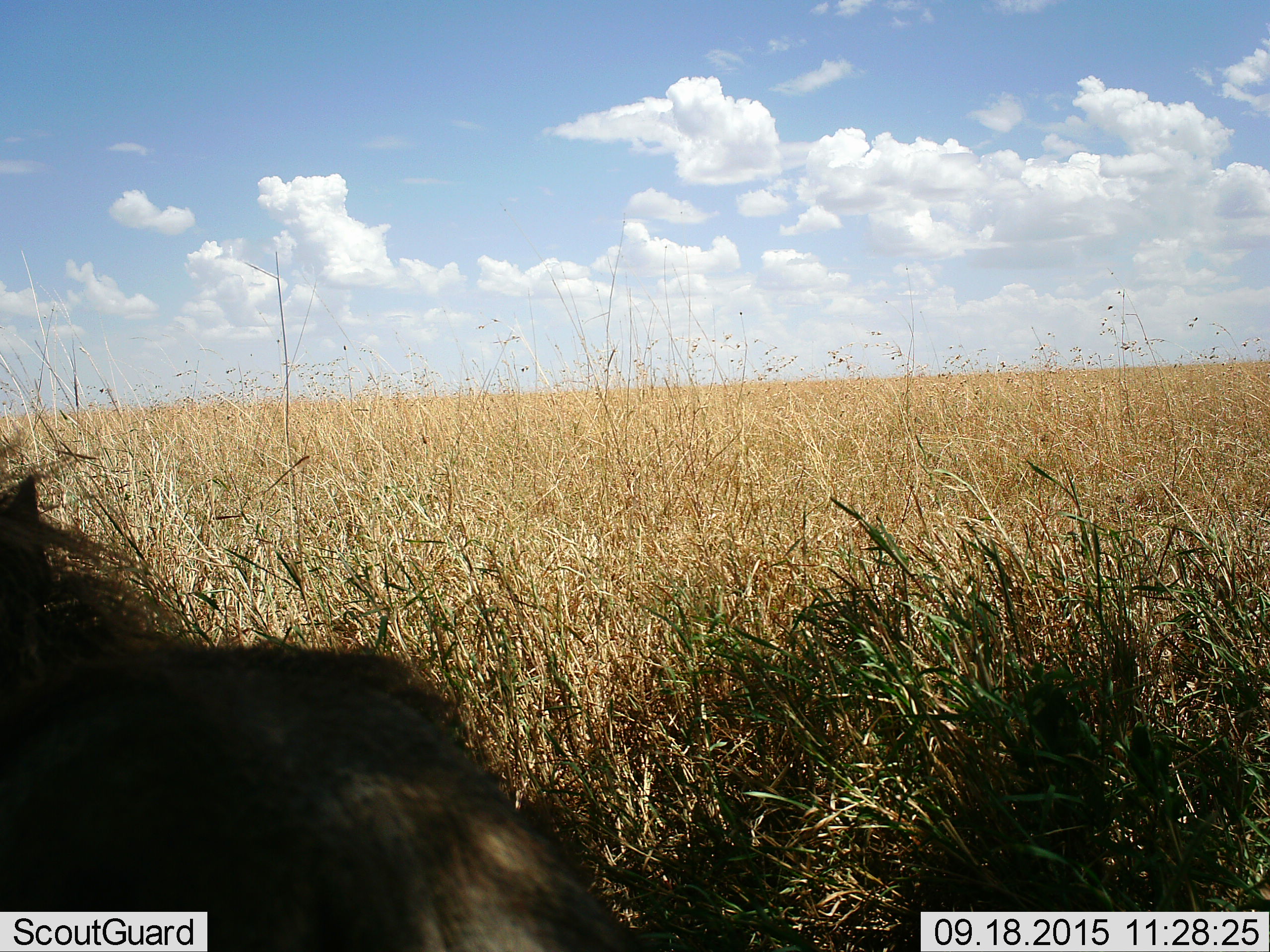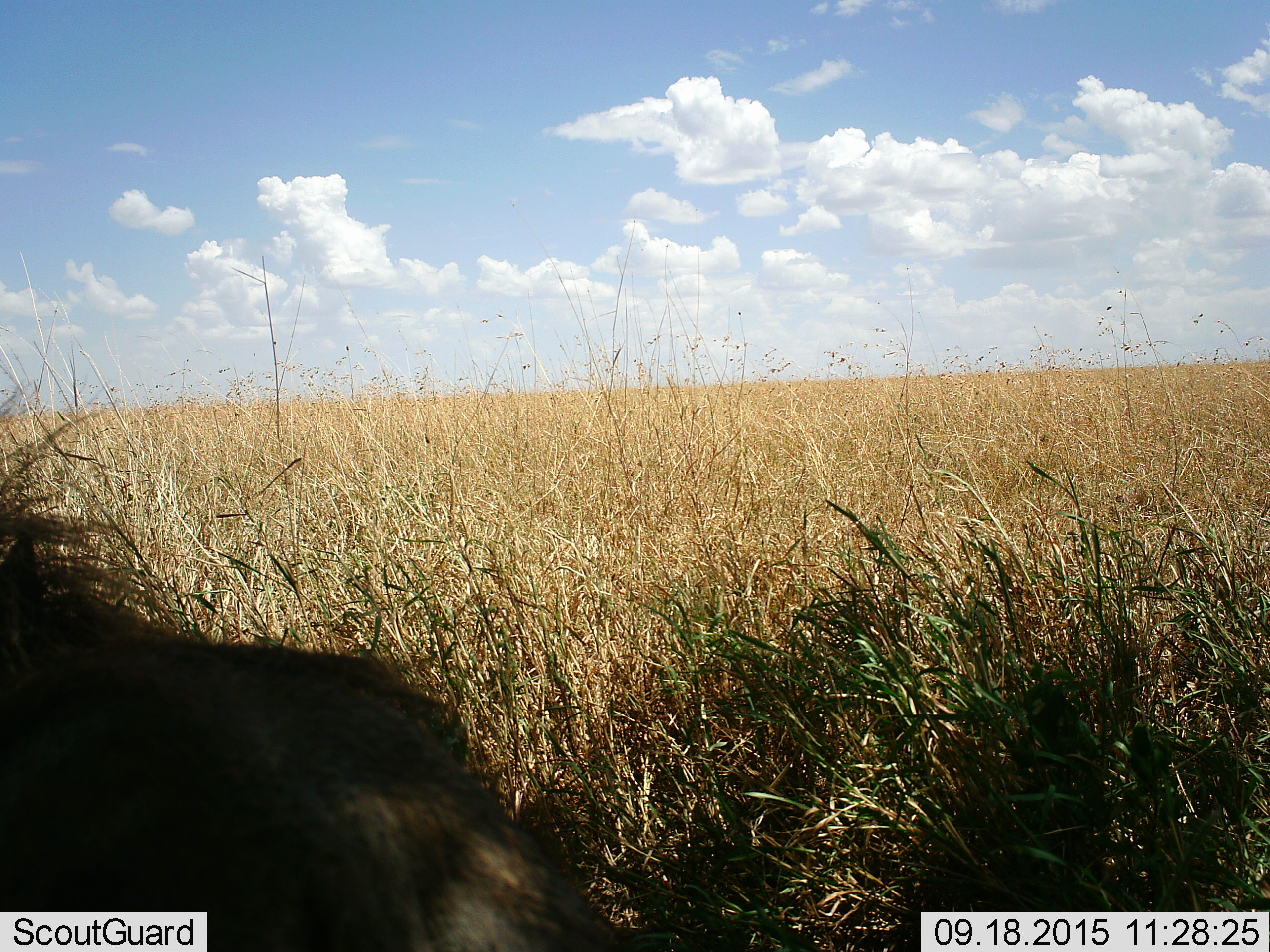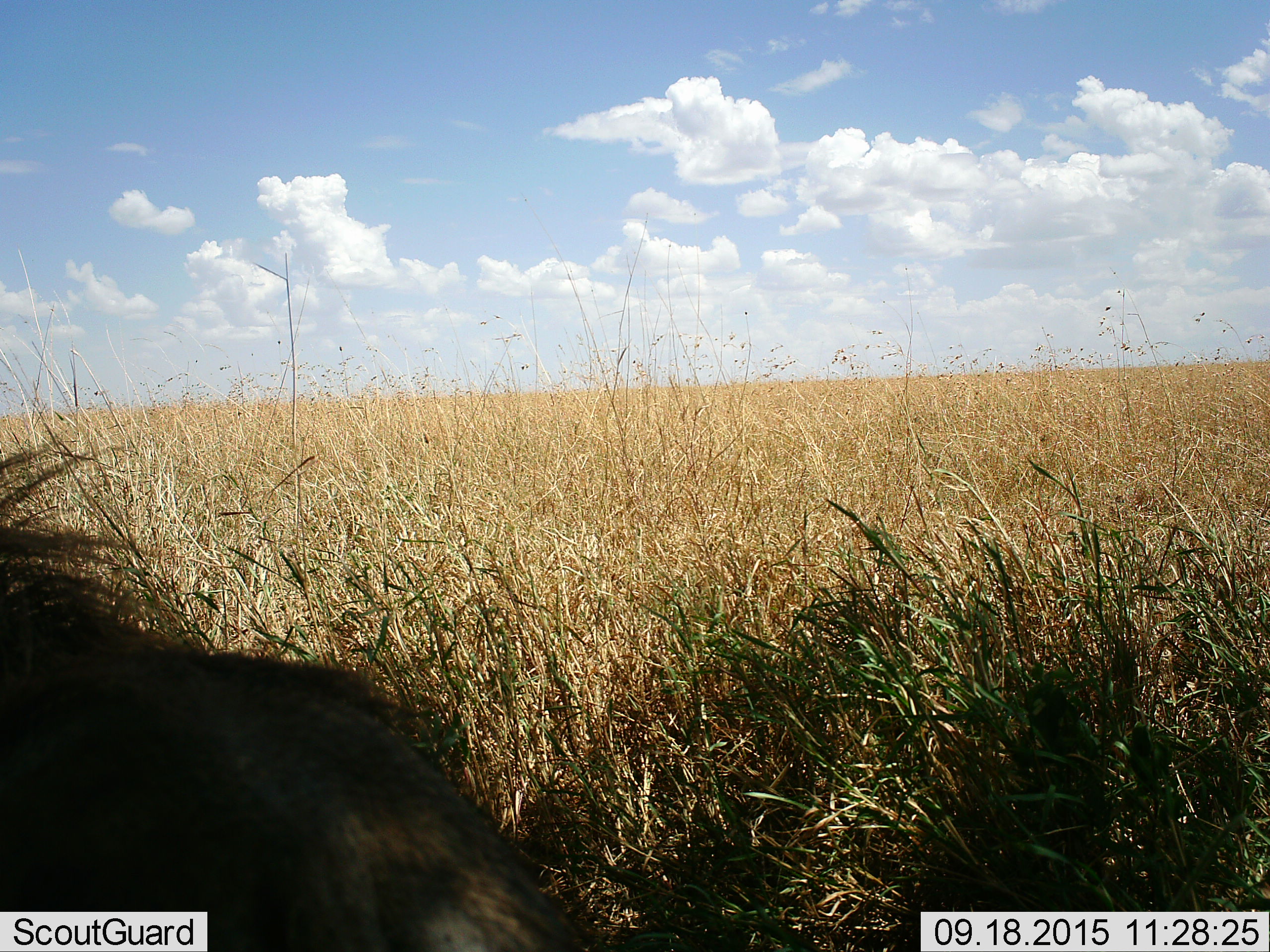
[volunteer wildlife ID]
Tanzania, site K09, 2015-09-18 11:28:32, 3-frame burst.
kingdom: Animalia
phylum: Chordata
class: Mammalia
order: Artiodactyla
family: Suidae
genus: Phacochoerus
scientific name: Phacochoerus africanus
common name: warthog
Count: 1.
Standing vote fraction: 67%.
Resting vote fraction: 33%.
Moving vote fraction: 0%.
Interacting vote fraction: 0%.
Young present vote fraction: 0%.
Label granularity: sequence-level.